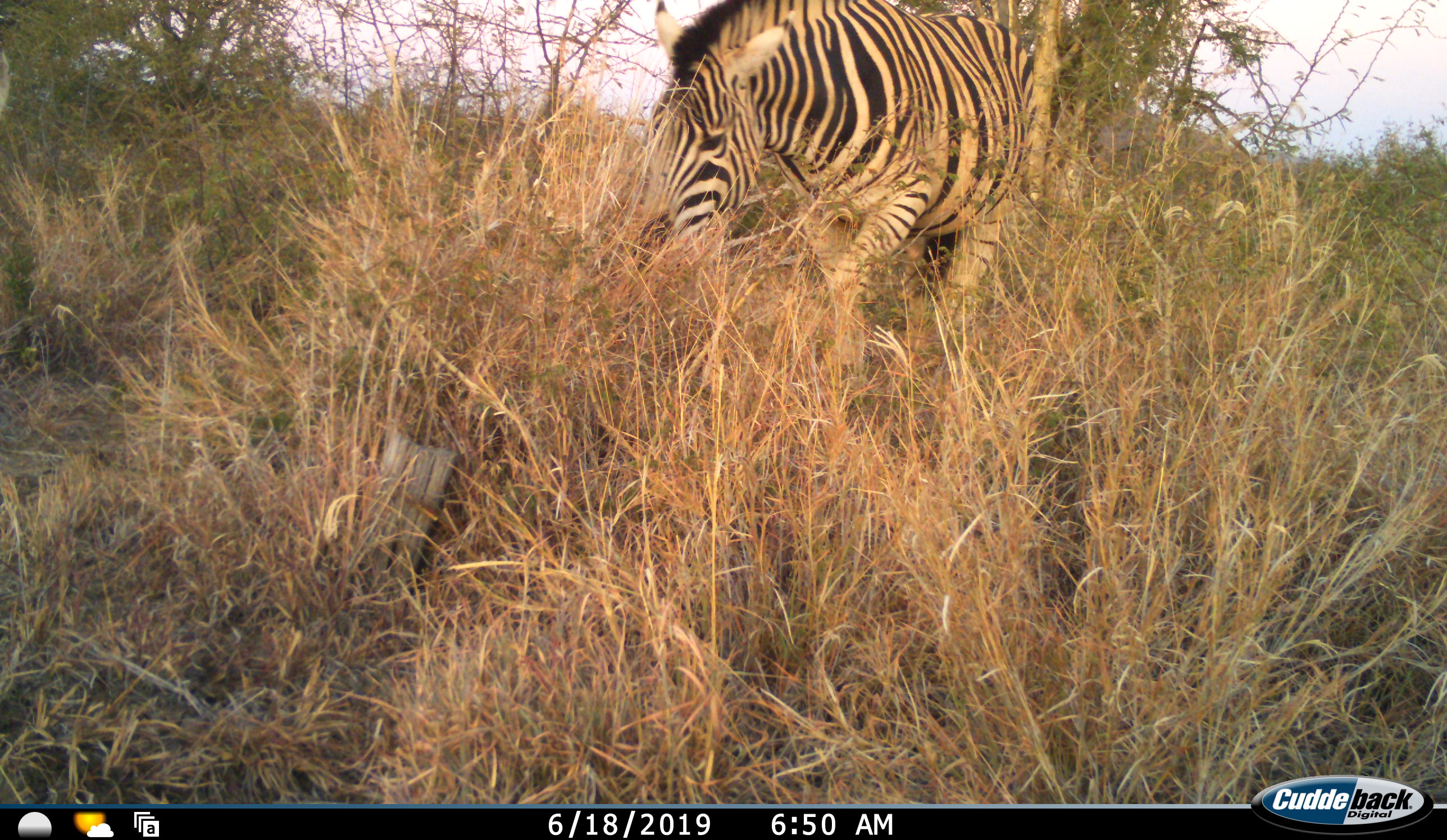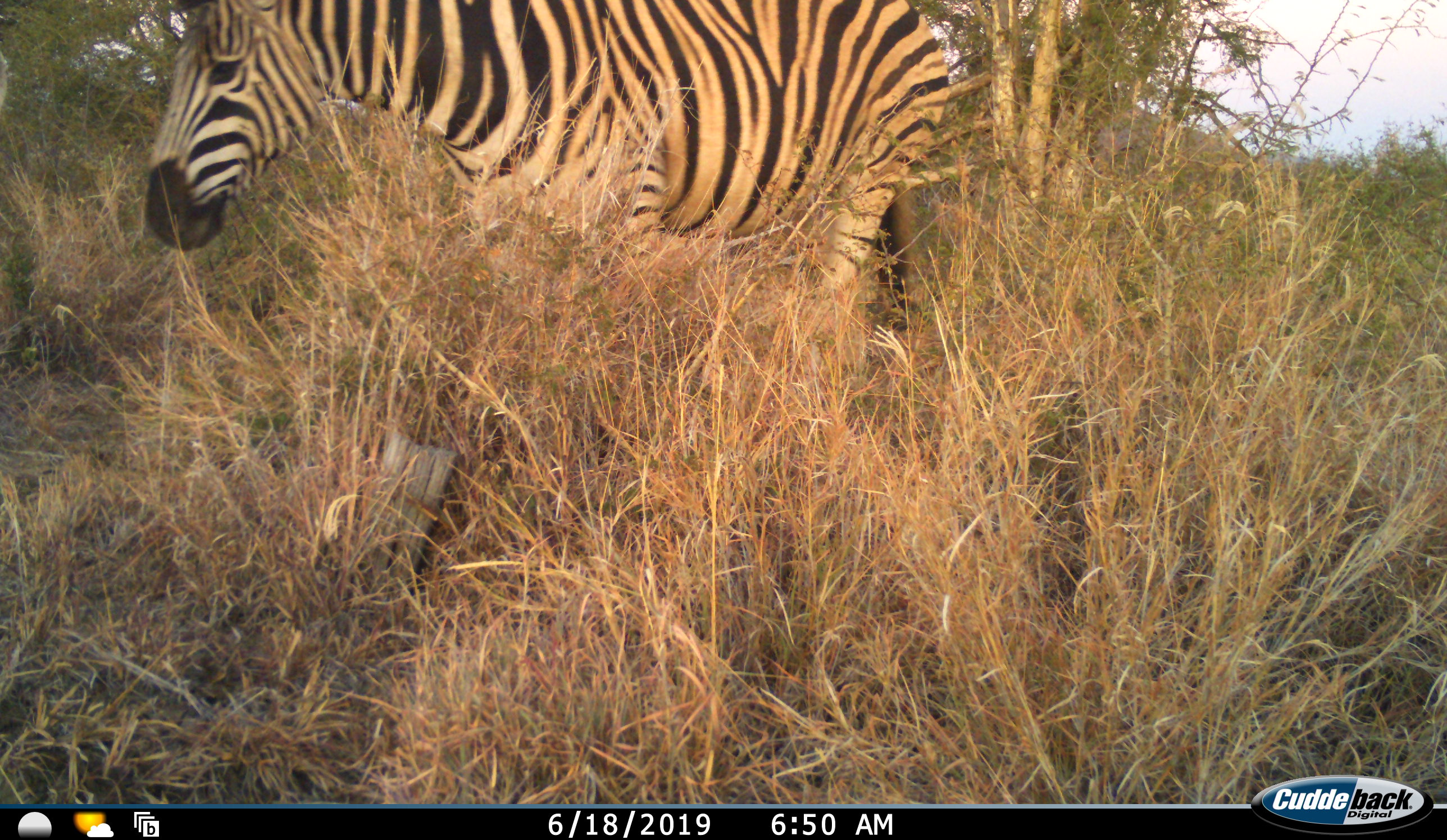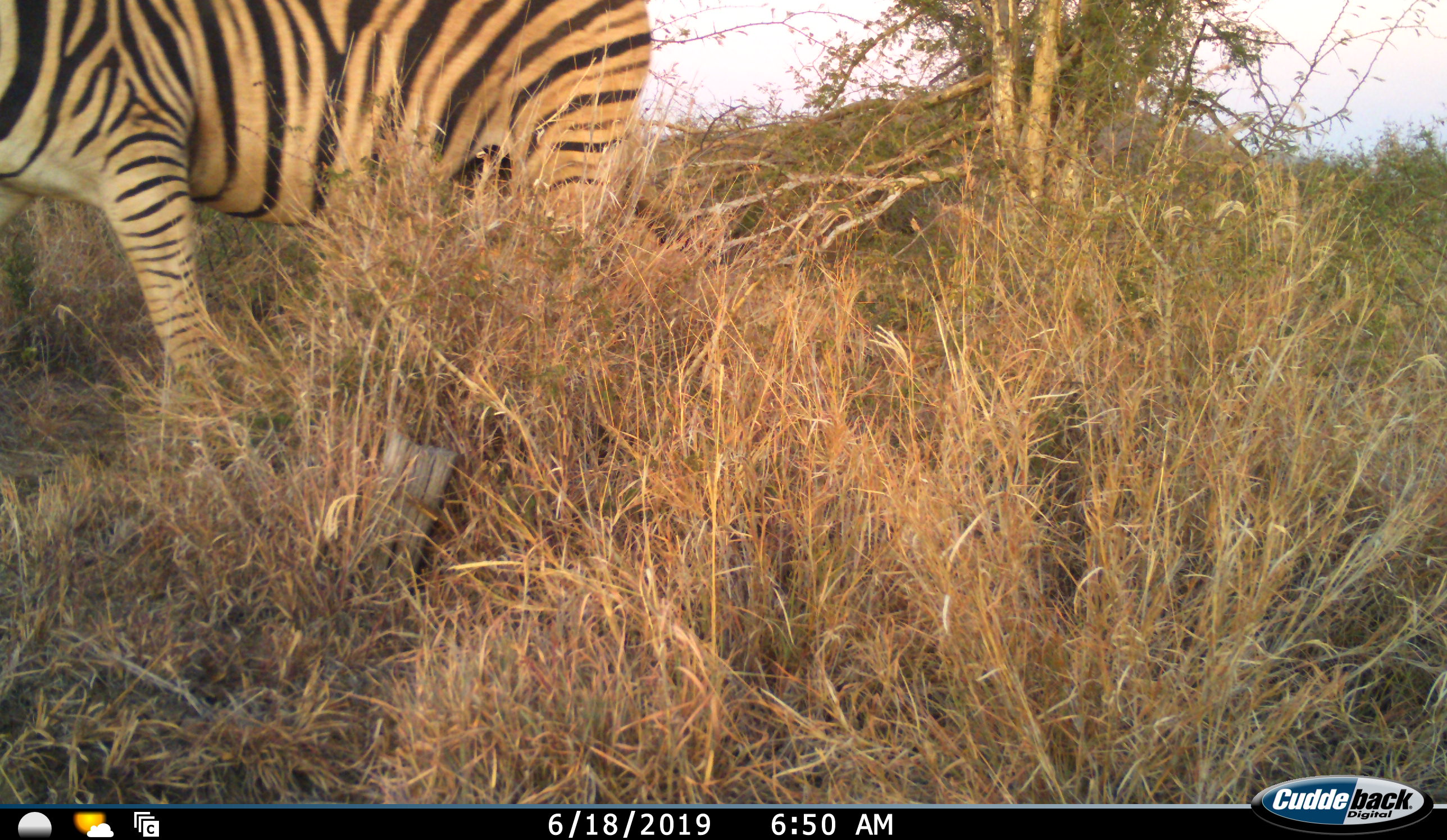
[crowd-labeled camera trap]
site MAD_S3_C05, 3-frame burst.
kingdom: Animalia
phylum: Chordata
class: Mammalia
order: Perissodactyla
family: Equidae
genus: Equus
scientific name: Equus quagga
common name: plains zebra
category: zebraplains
Zebraplains (plains zebra) (Equus quagga), count 1. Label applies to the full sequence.